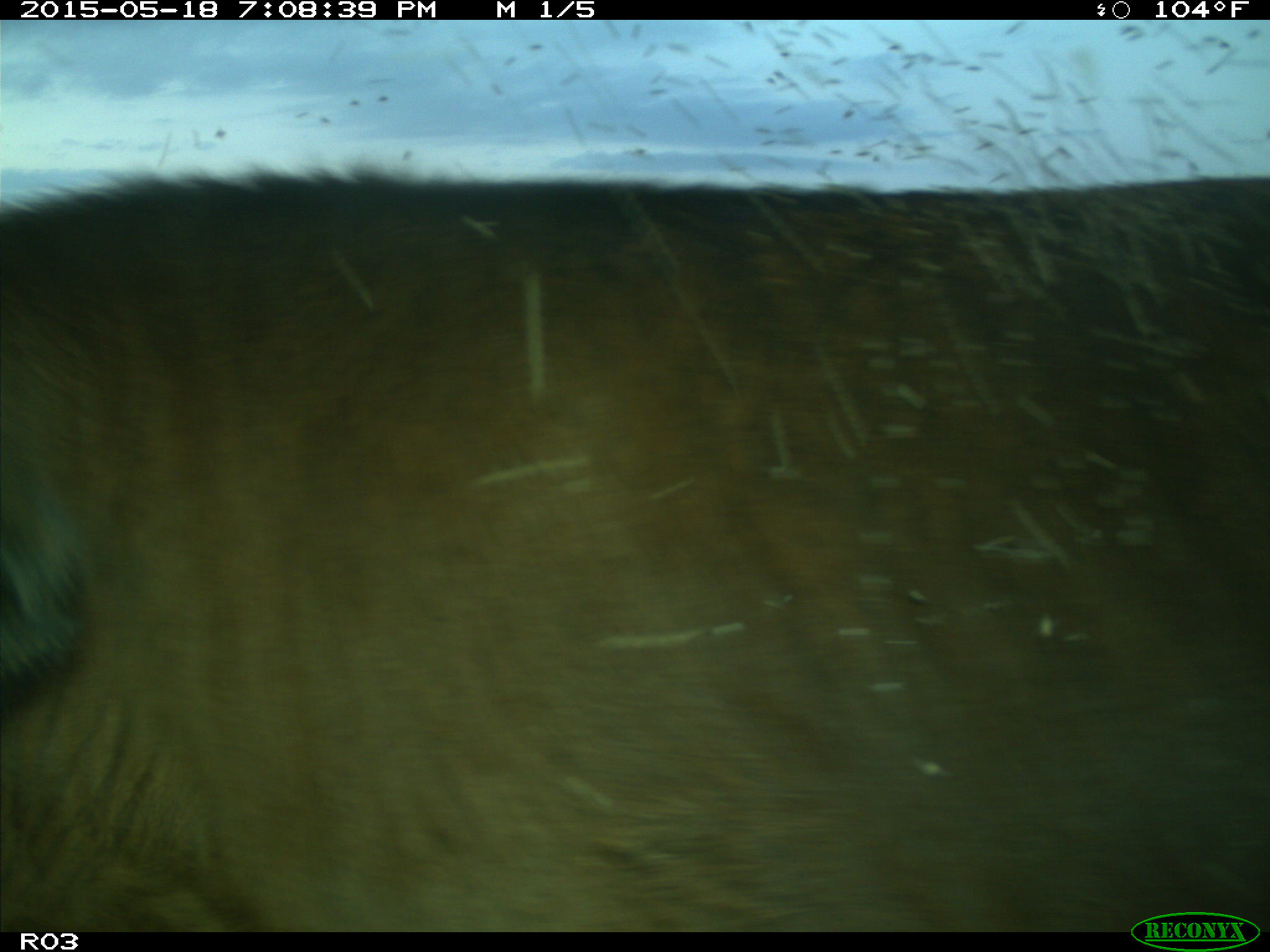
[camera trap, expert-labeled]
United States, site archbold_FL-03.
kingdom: Animalia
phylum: Chordata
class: Mammalia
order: Artiodactyla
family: Bovidae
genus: Bos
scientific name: Bos taurus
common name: domestic cow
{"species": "Bos taurus (domestic cow)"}